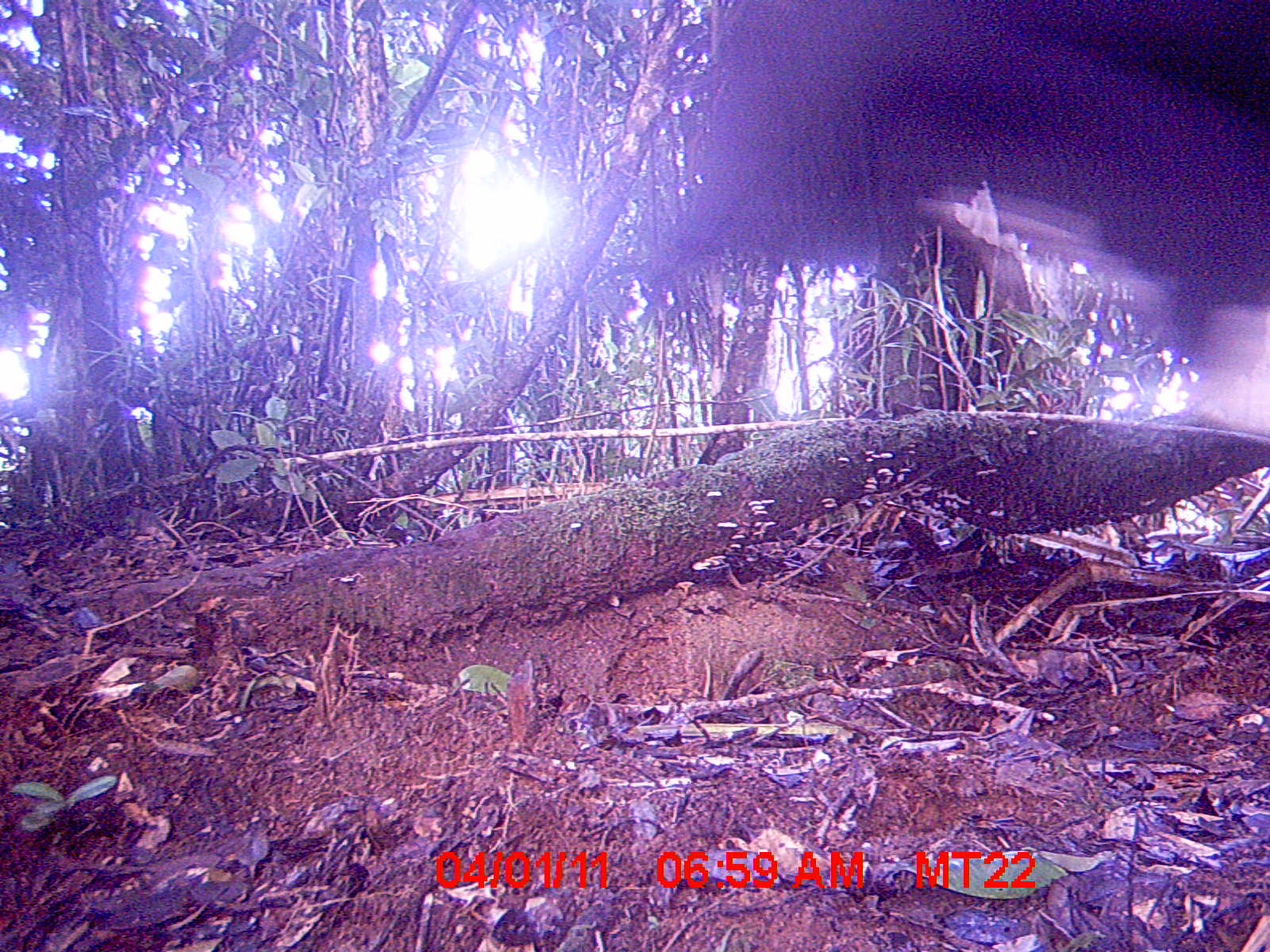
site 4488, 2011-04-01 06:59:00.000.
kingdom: Animalia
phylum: Chordata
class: Mammalia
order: Artiodactyla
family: Bovidae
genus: Bos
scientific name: Bos taurus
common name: domestic cattle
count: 1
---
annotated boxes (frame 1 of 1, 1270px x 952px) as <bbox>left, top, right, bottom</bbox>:
bos taurus: <bbox>626, 0, 1270, 364</bbox>